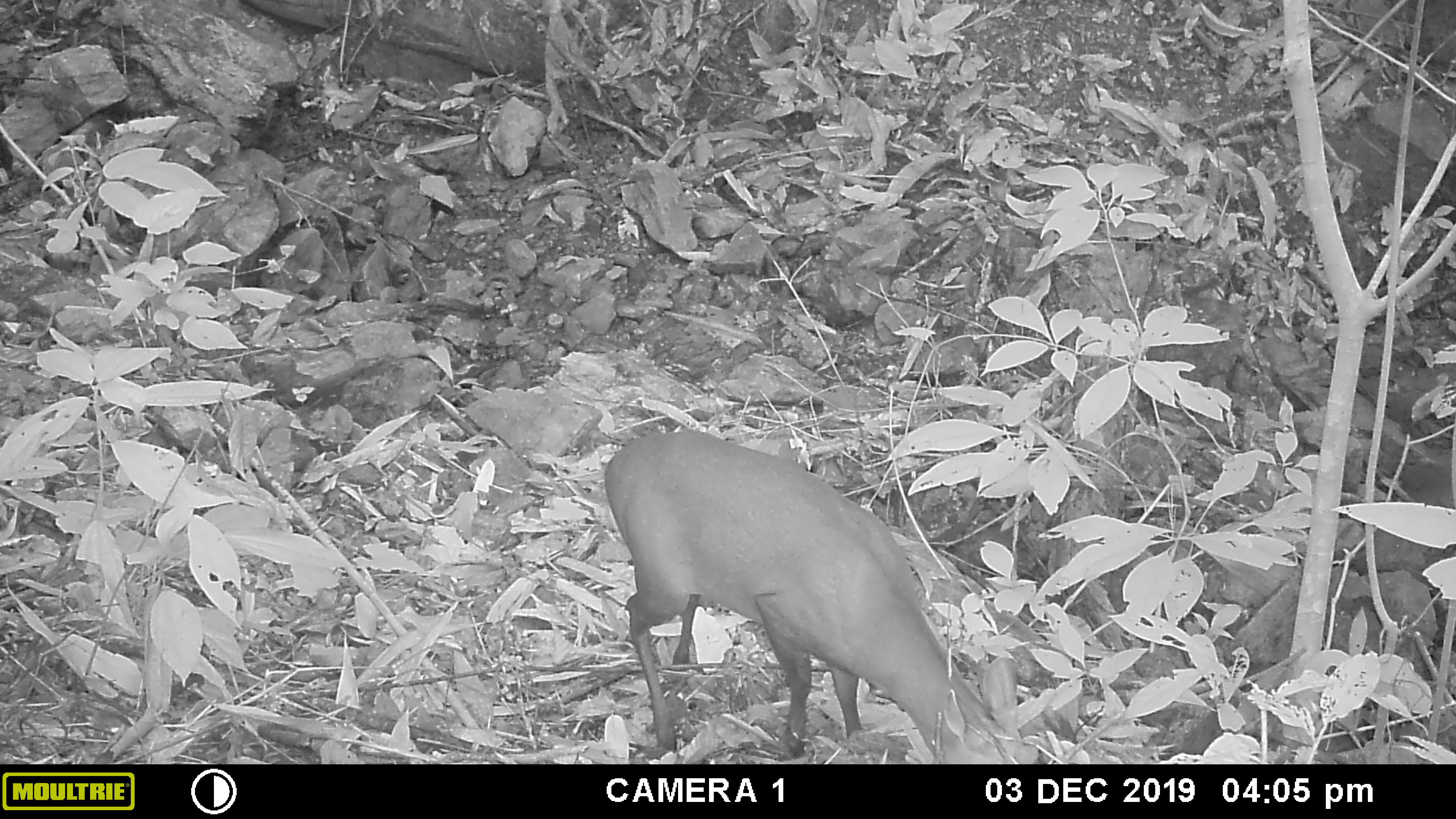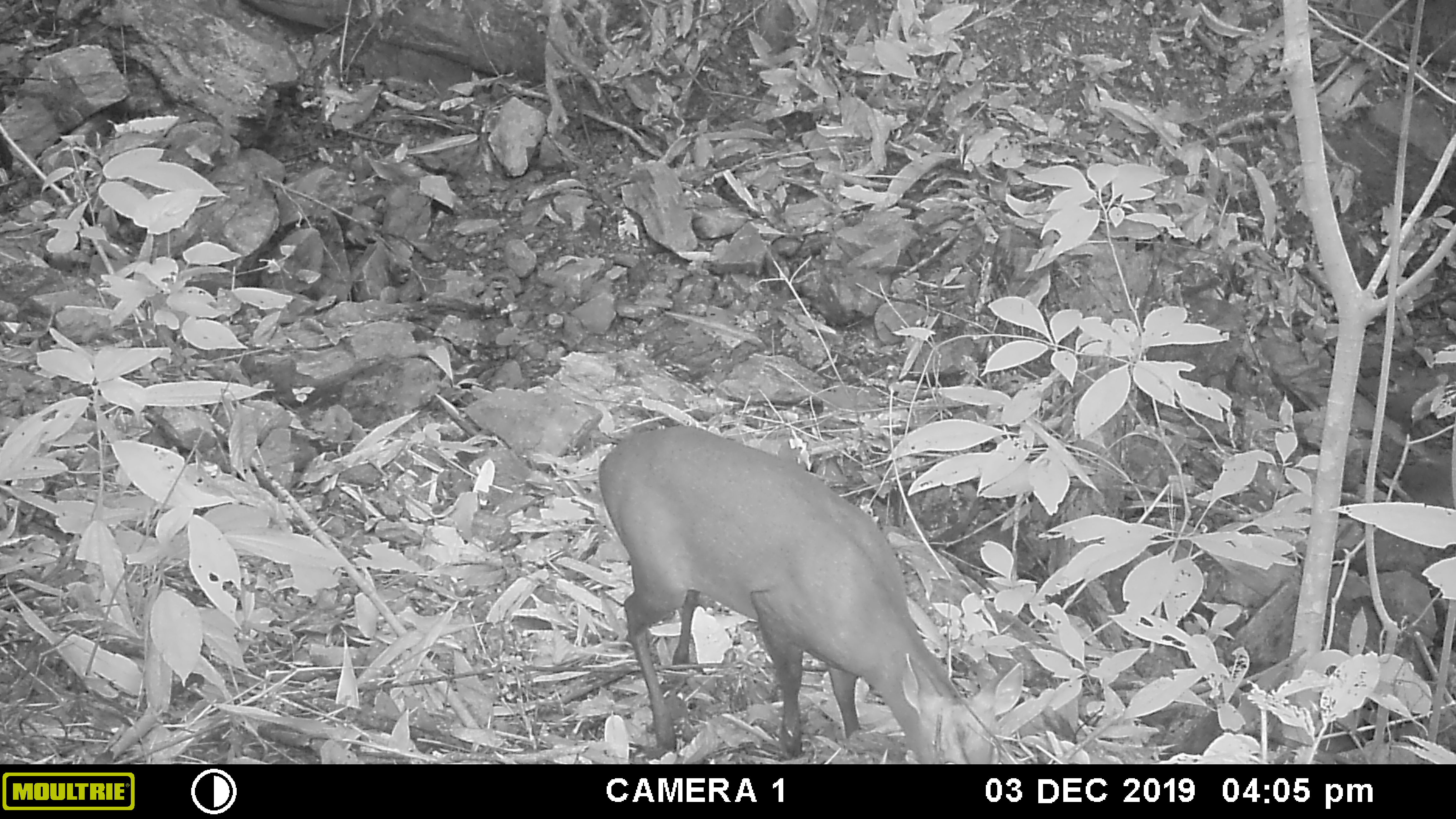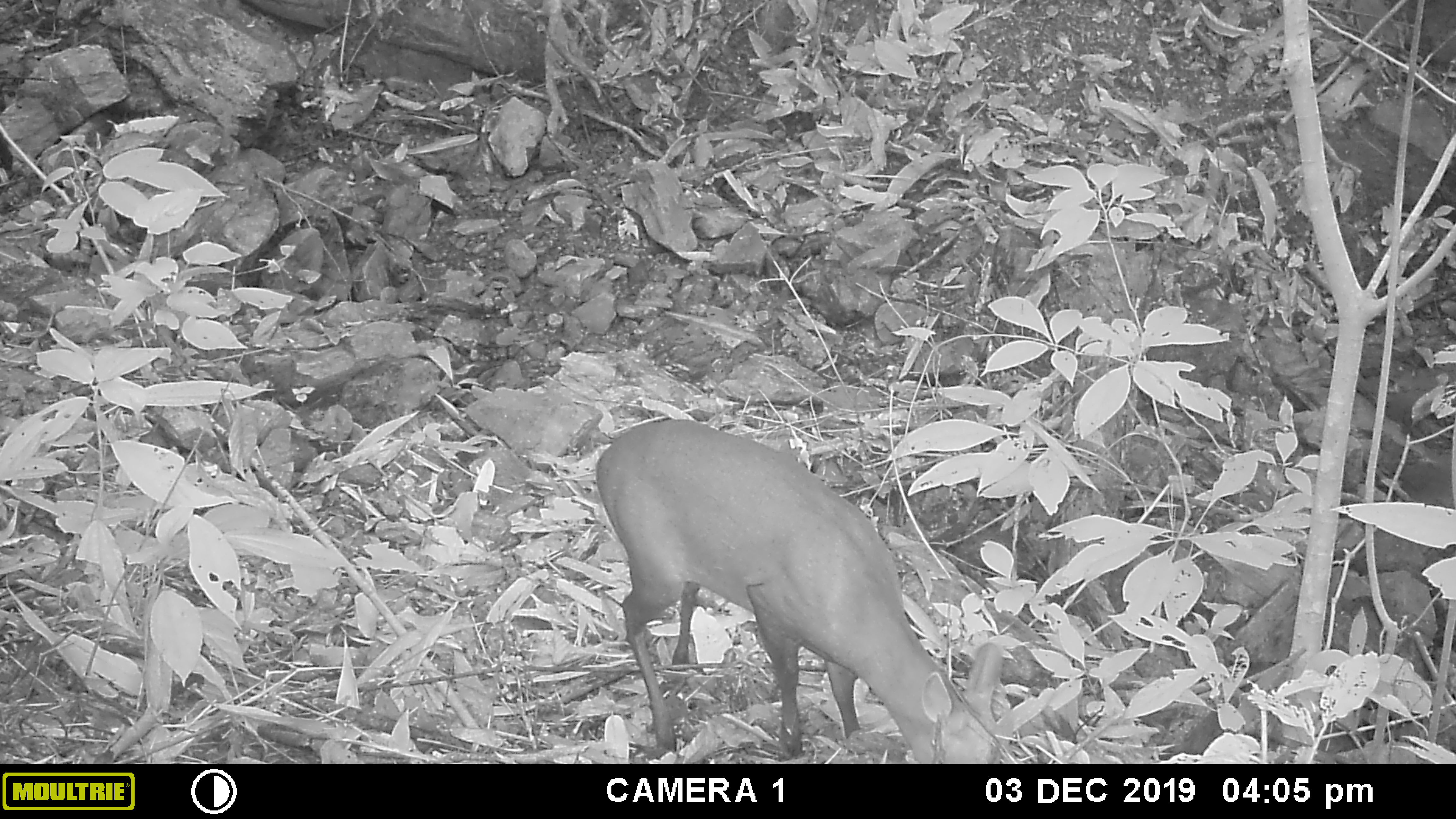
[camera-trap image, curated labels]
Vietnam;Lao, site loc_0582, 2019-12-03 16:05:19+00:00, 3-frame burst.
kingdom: Animalia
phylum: Chordata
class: Mammalia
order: Artiodactyla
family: Cervidae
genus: Muntiacus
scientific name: Muntiacus rooseveltorum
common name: roosevelt's muntjac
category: roosevelts muntjac group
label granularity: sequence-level